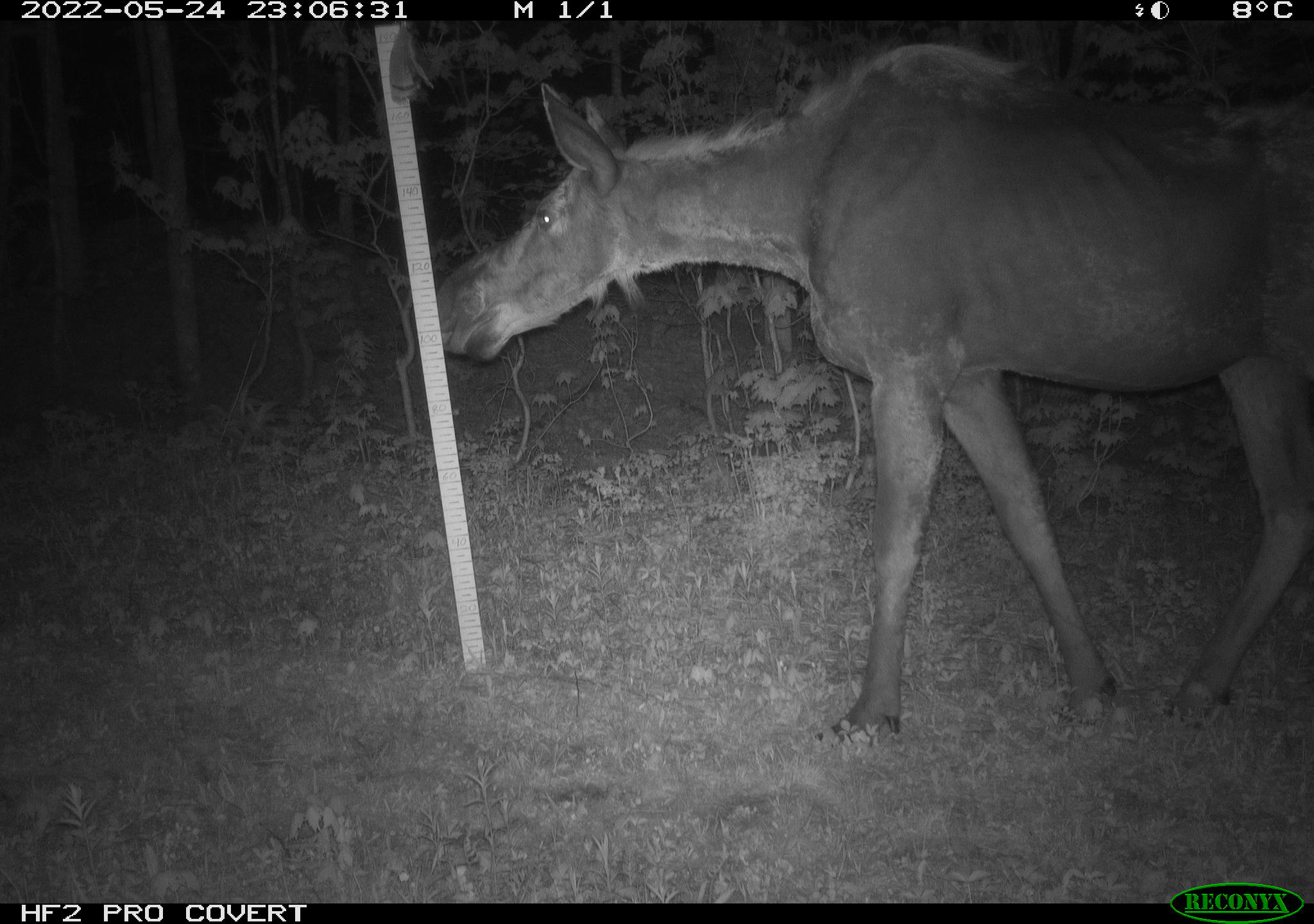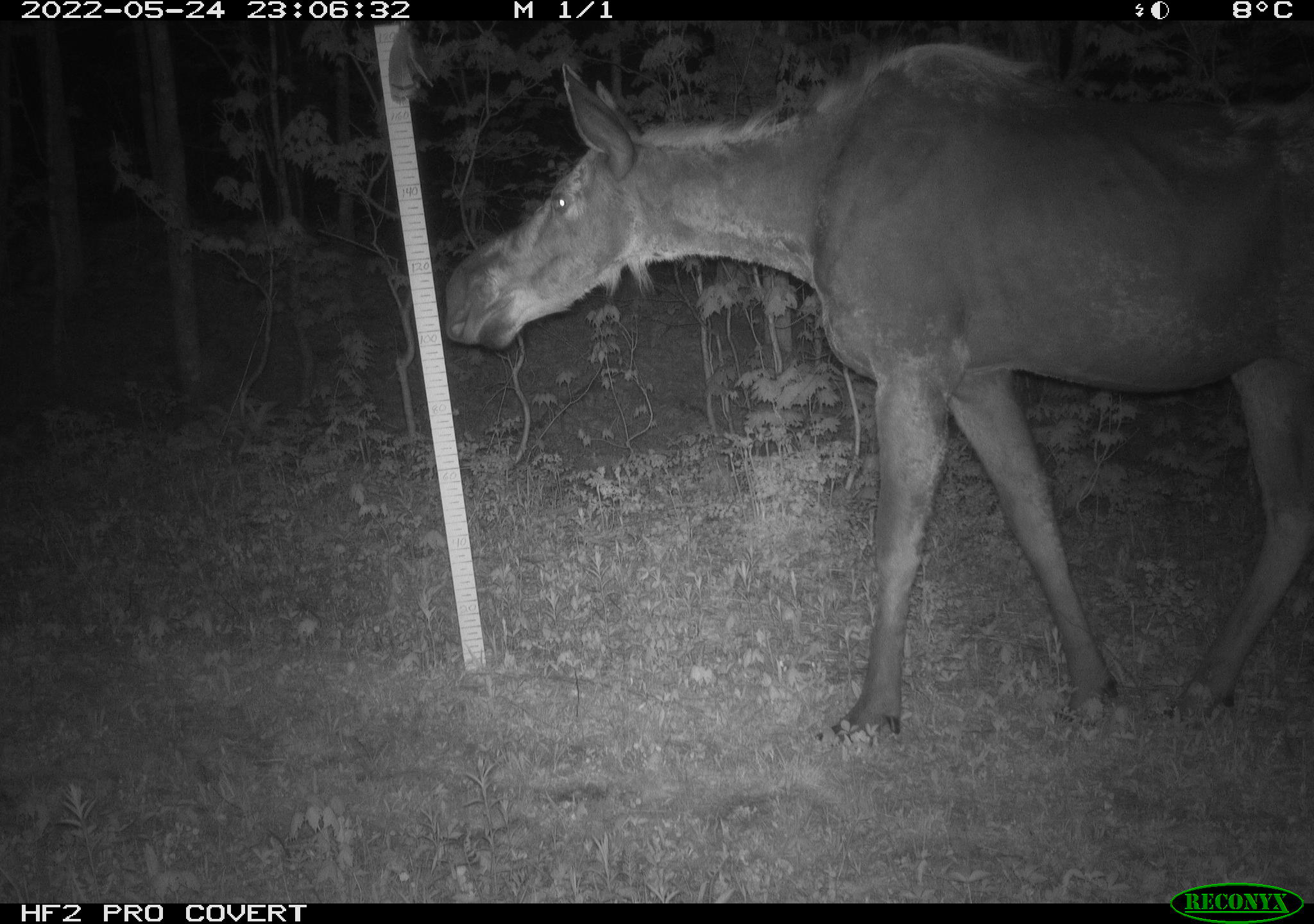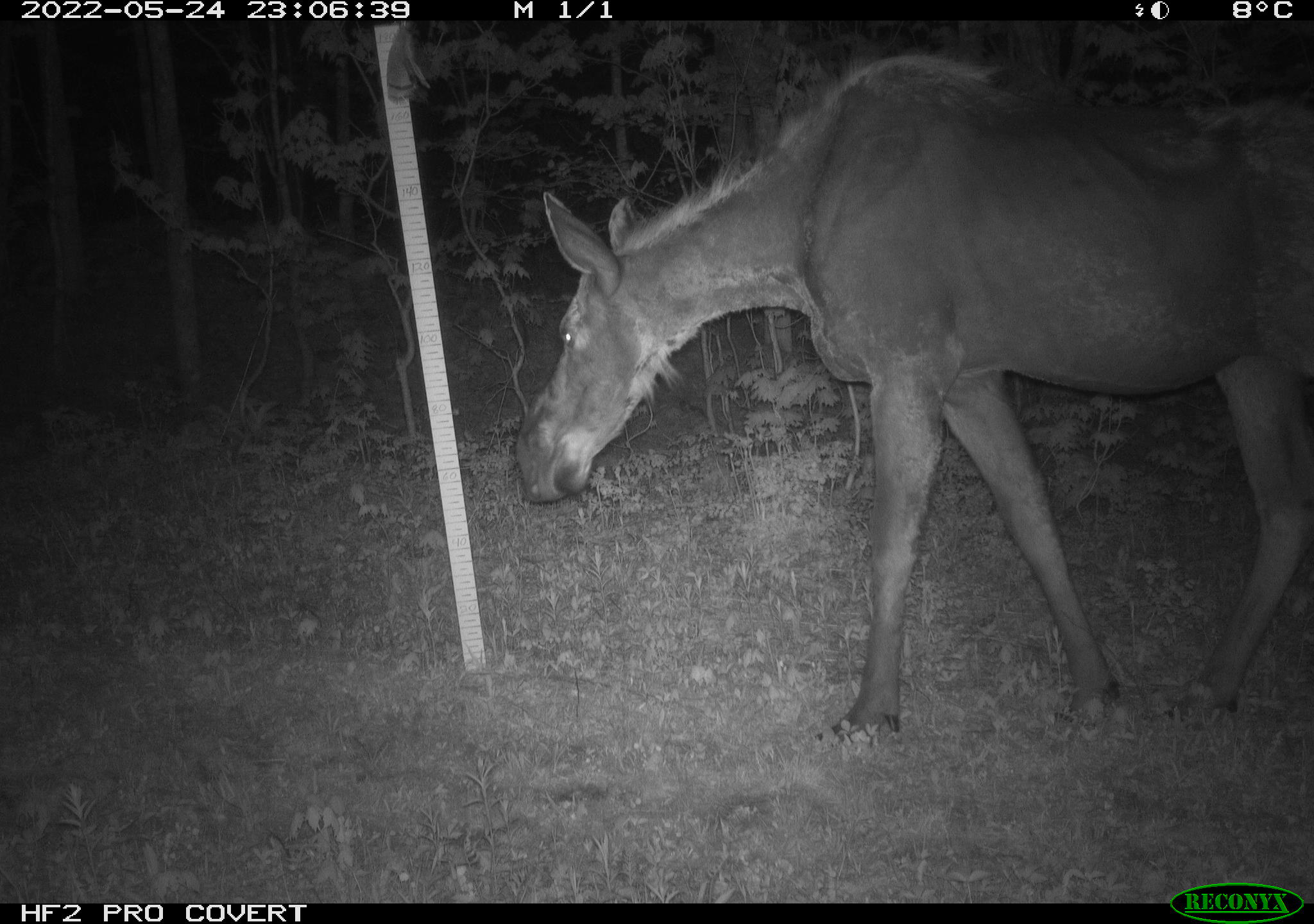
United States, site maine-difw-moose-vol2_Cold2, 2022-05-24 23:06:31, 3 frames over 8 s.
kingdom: Animalia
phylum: Chordata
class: Mammalia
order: Artiodactyla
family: Cervidae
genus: Alces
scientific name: Alces alces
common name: moose